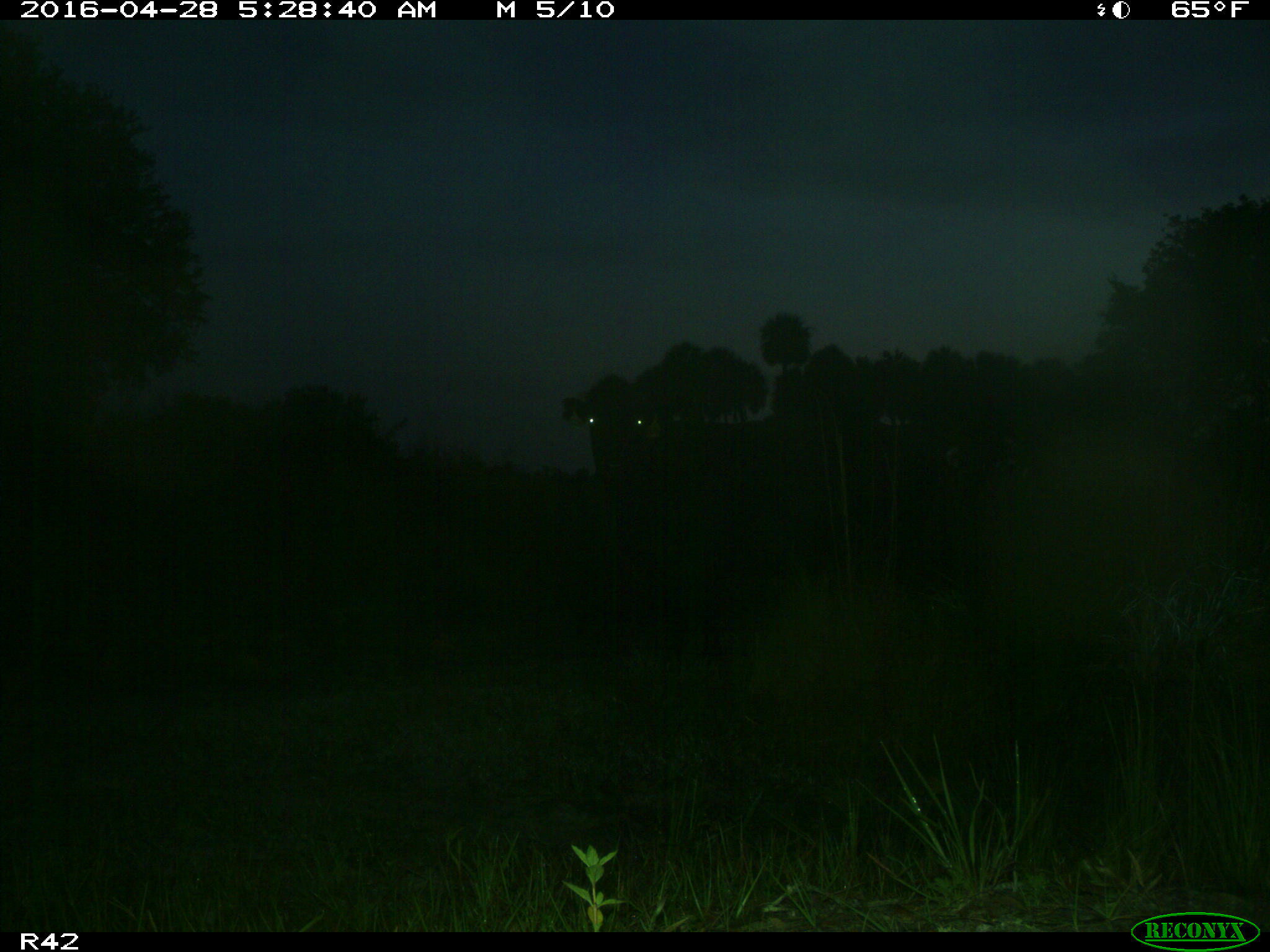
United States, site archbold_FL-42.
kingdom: Animalia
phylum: Chordata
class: Mammalia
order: Artiodactyla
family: Bovidae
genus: Bos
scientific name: Bos taurus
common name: domestic cow